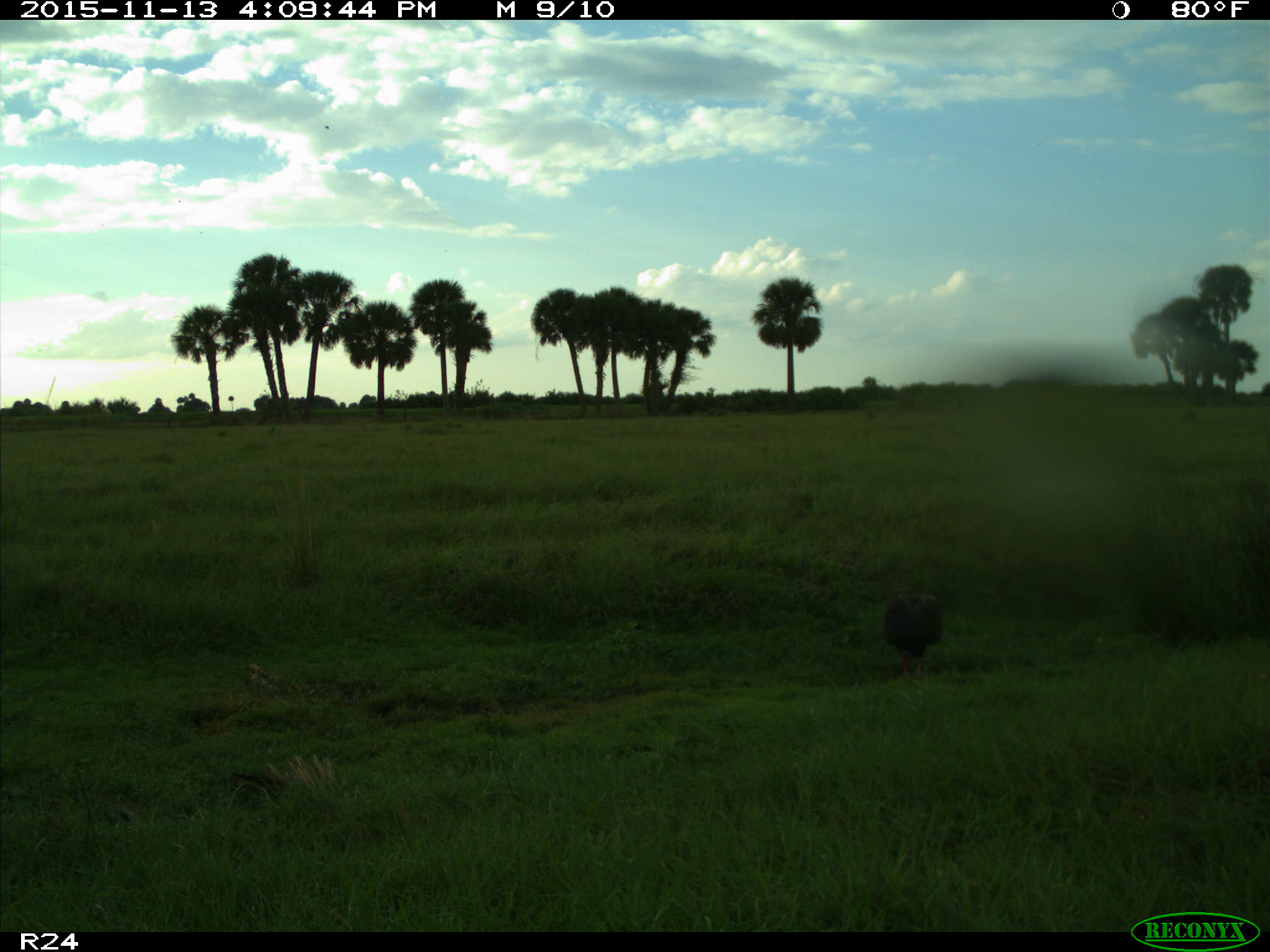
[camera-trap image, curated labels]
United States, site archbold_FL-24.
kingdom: Animalia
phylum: Chordata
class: Aves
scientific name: Aves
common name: birds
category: unidentified bird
Unidentified bird (birds) (Aves).